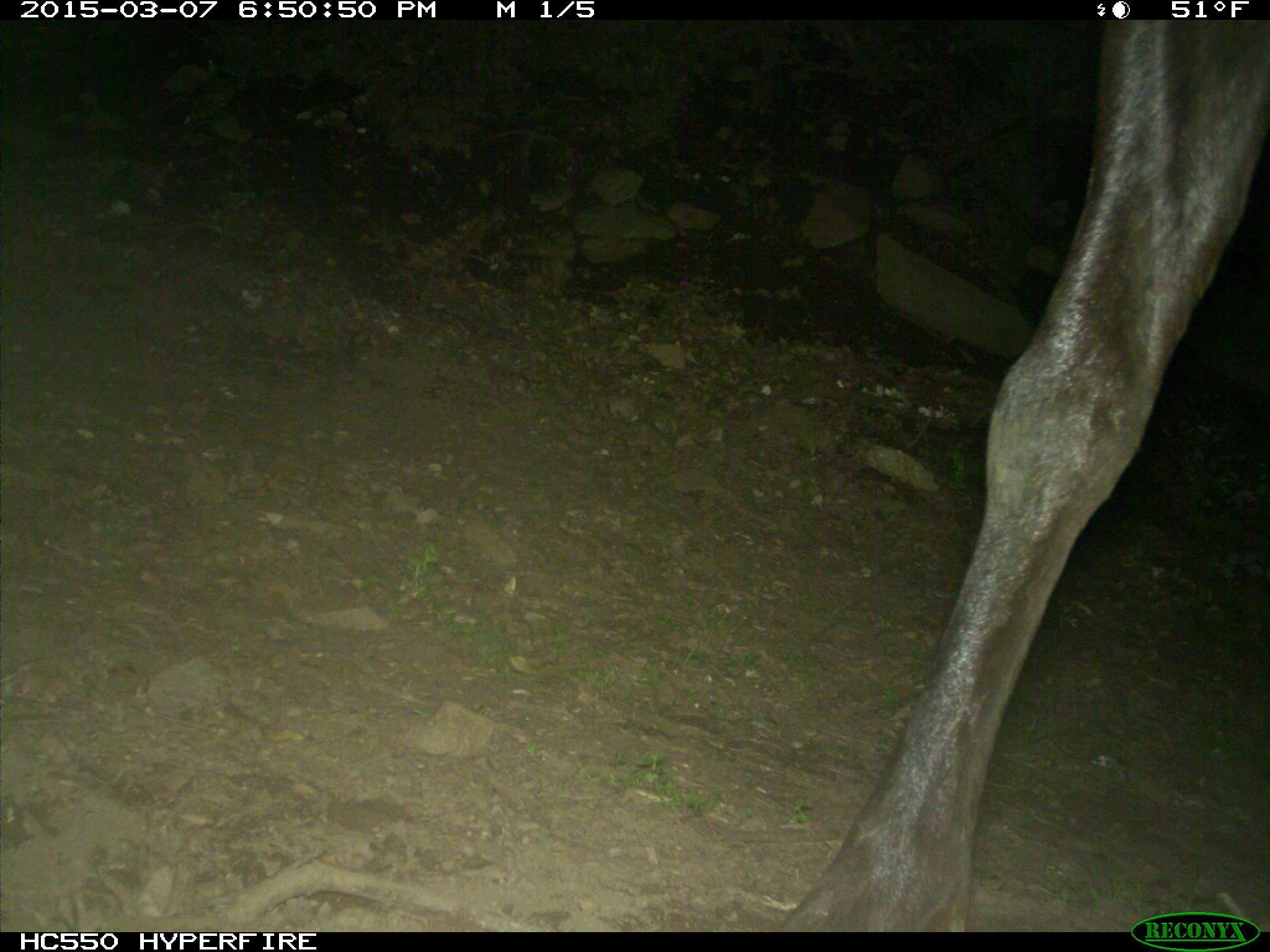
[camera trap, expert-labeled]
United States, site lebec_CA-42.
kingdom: Animalia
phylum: Chordata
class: Mammalia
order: Artiodactyla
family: Cervidae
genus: Cervus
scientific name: Cervus canadensis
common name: elk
Cervus canadensis (elk).